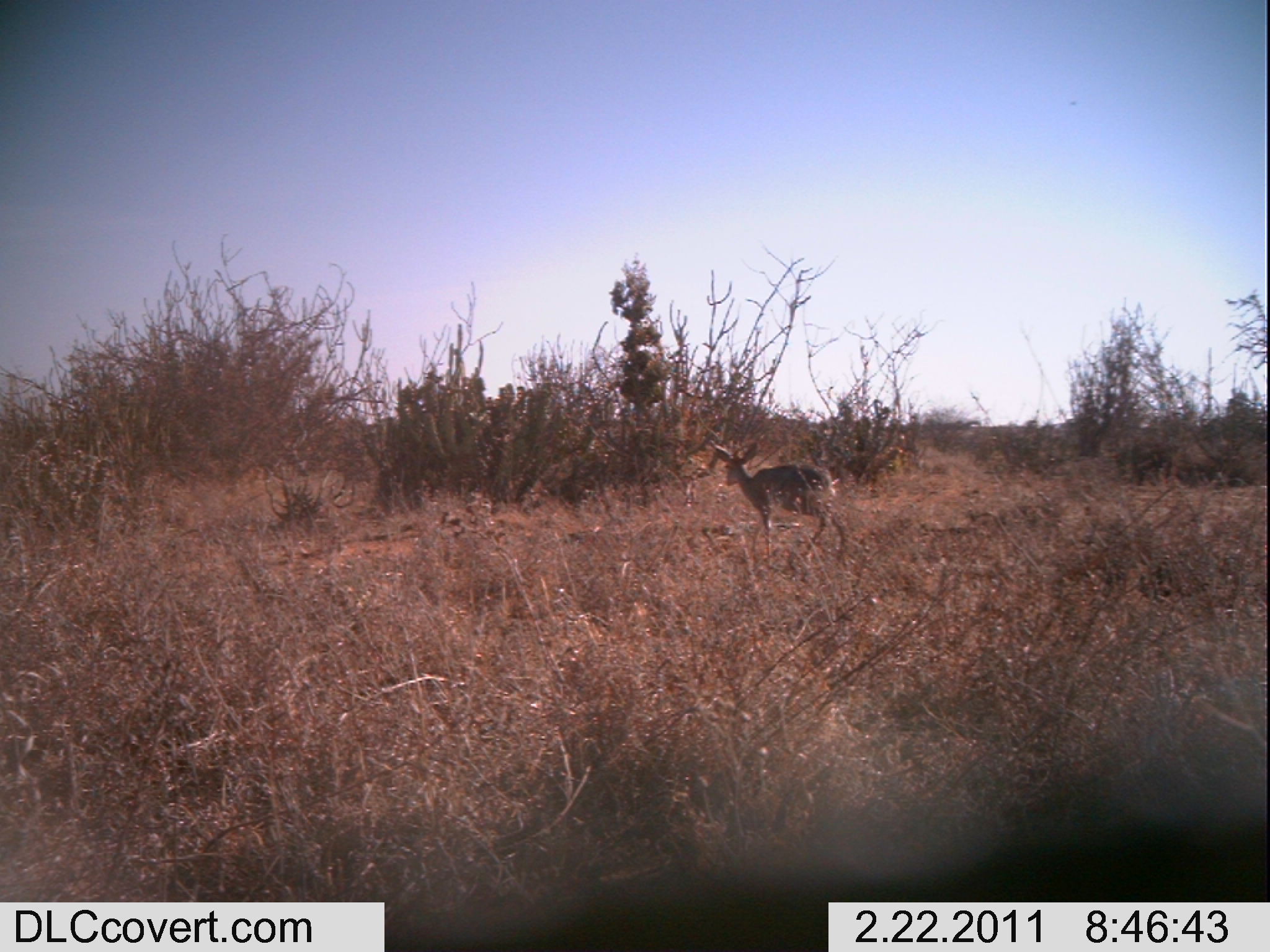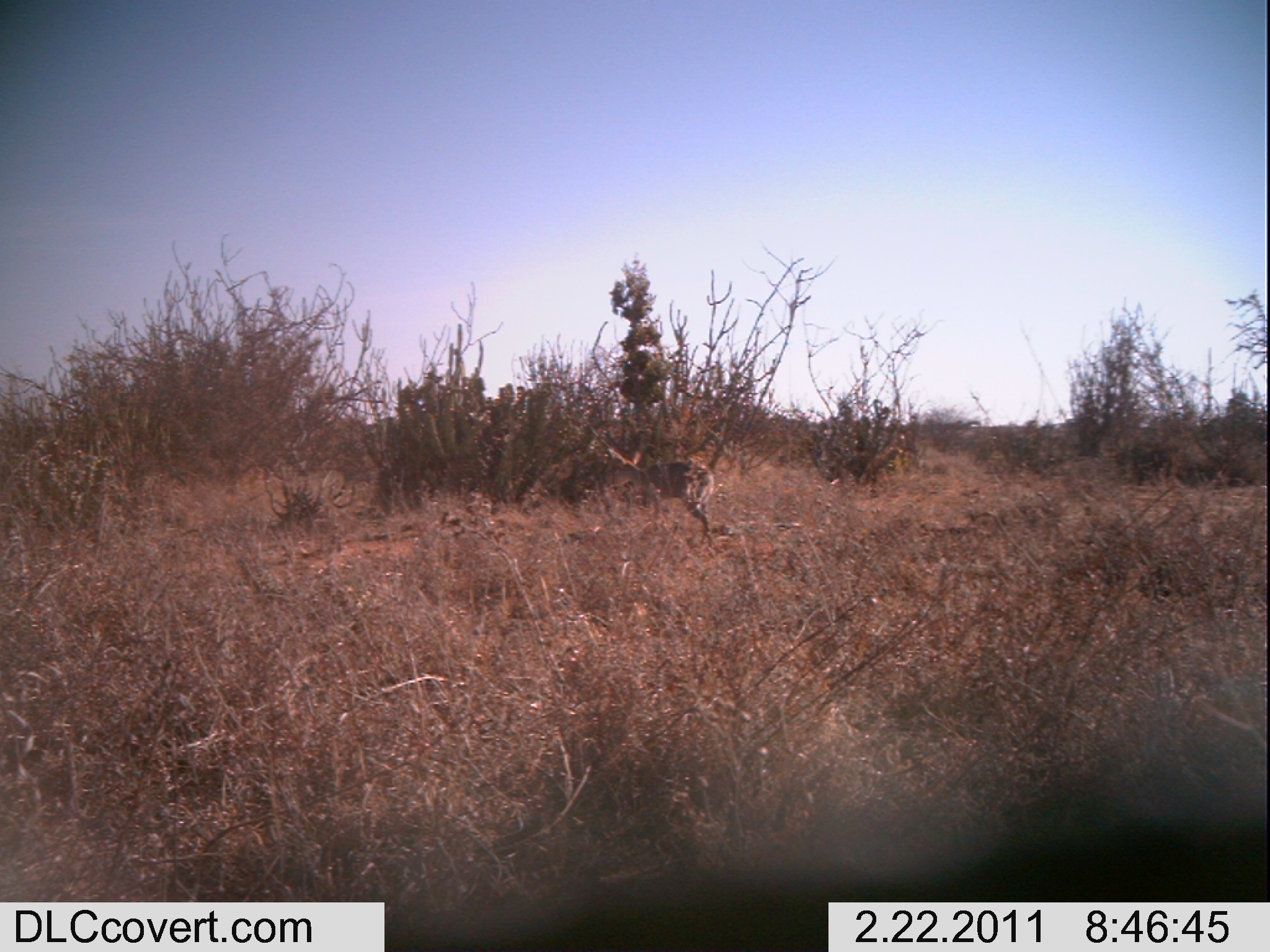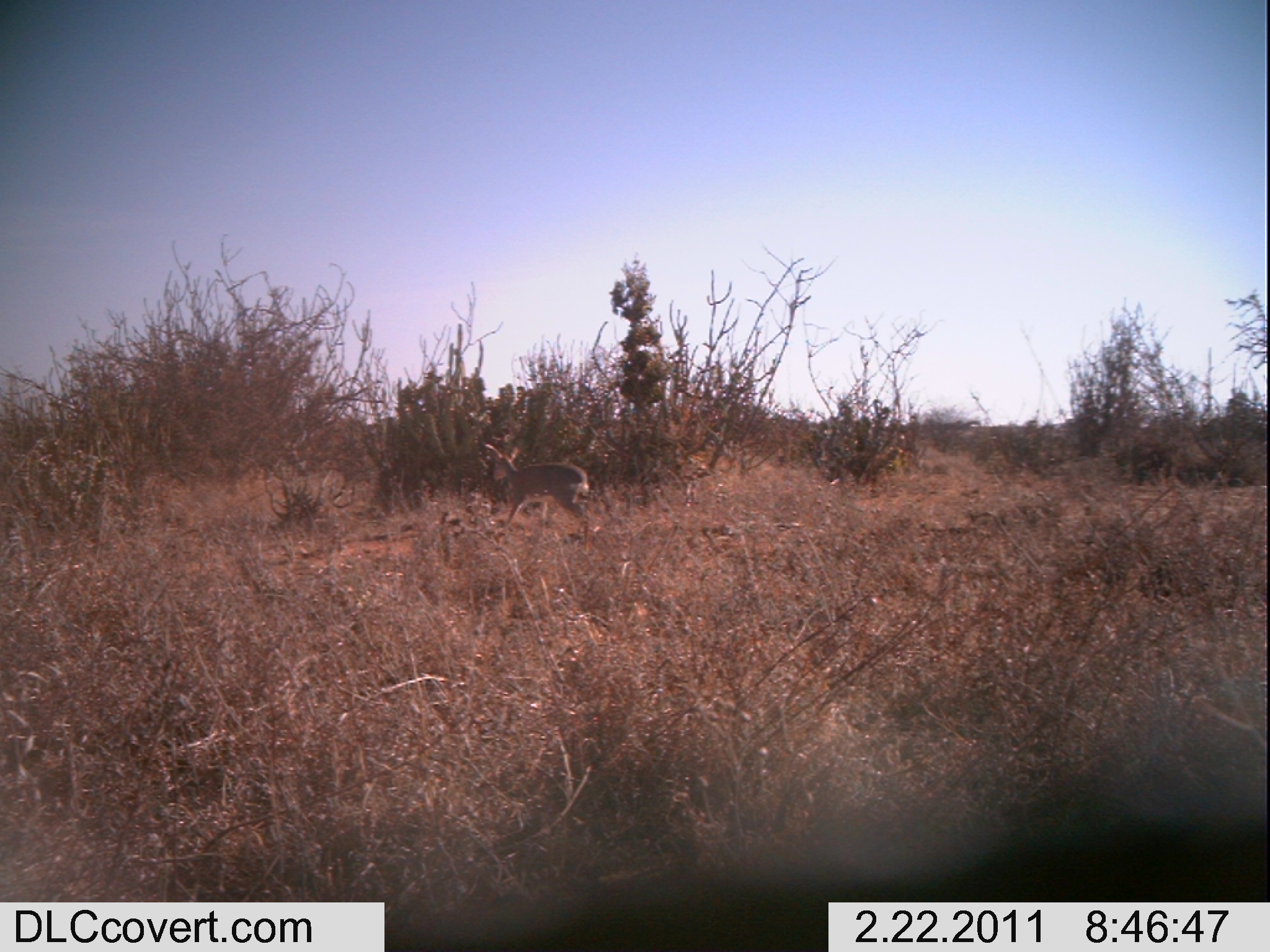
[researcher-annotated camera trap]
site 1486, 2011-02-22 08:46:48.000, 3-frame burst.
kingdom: Animalia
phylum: Chordata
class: Mammalia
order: Artiodactyla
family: Bovidae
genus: Madoqua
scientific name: Madoqua guentheri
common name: günther's dik-dik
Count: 1.